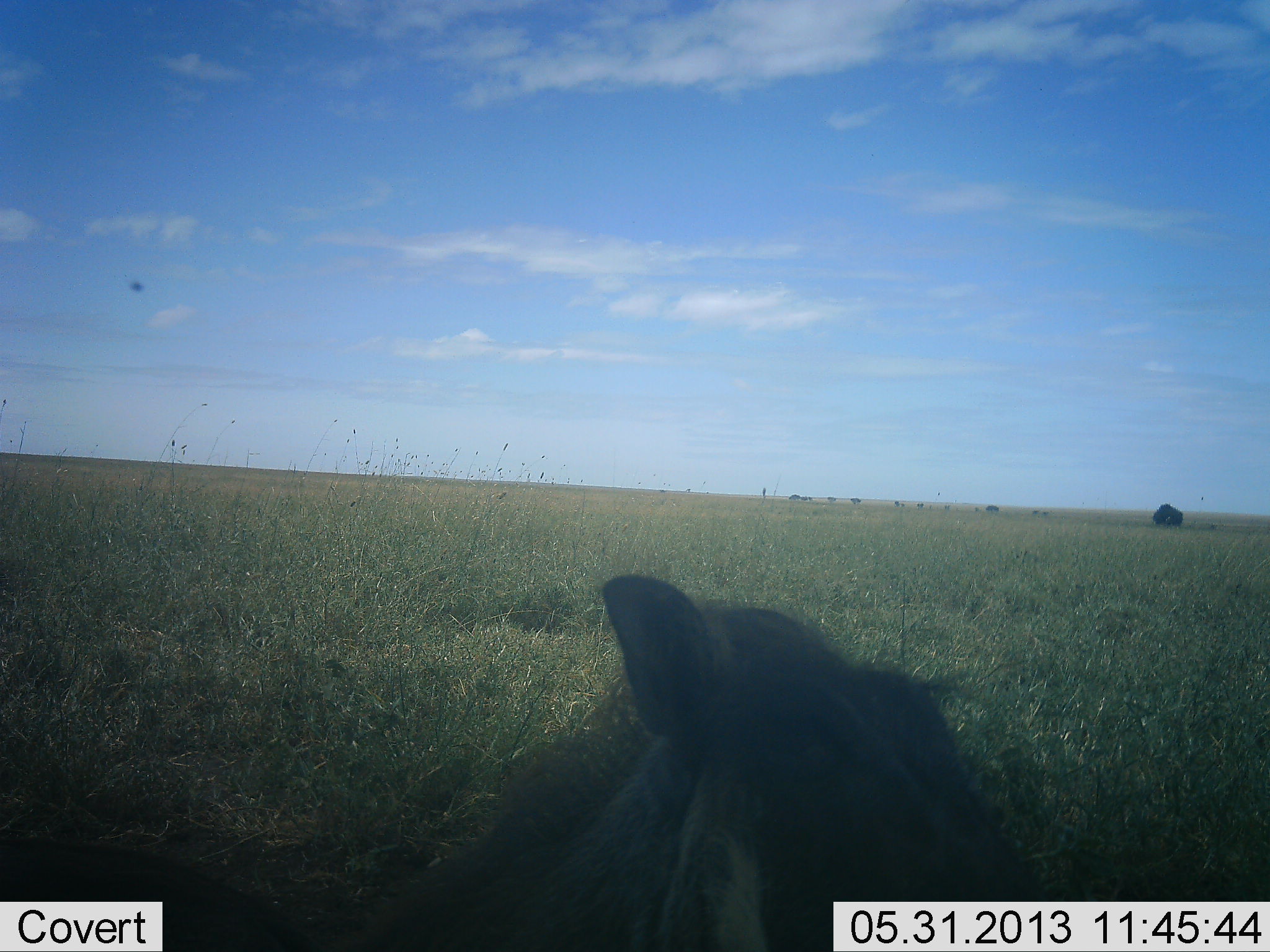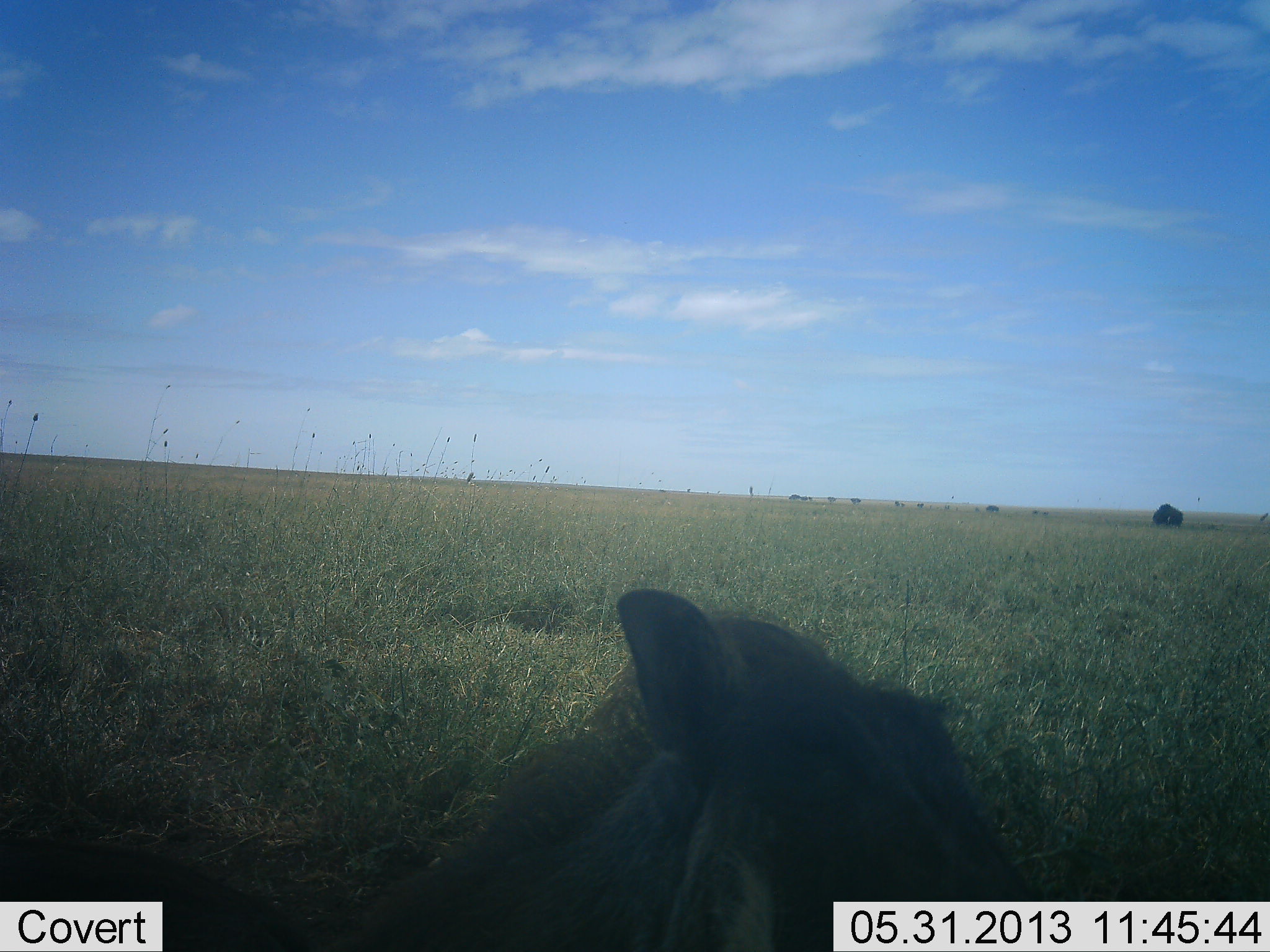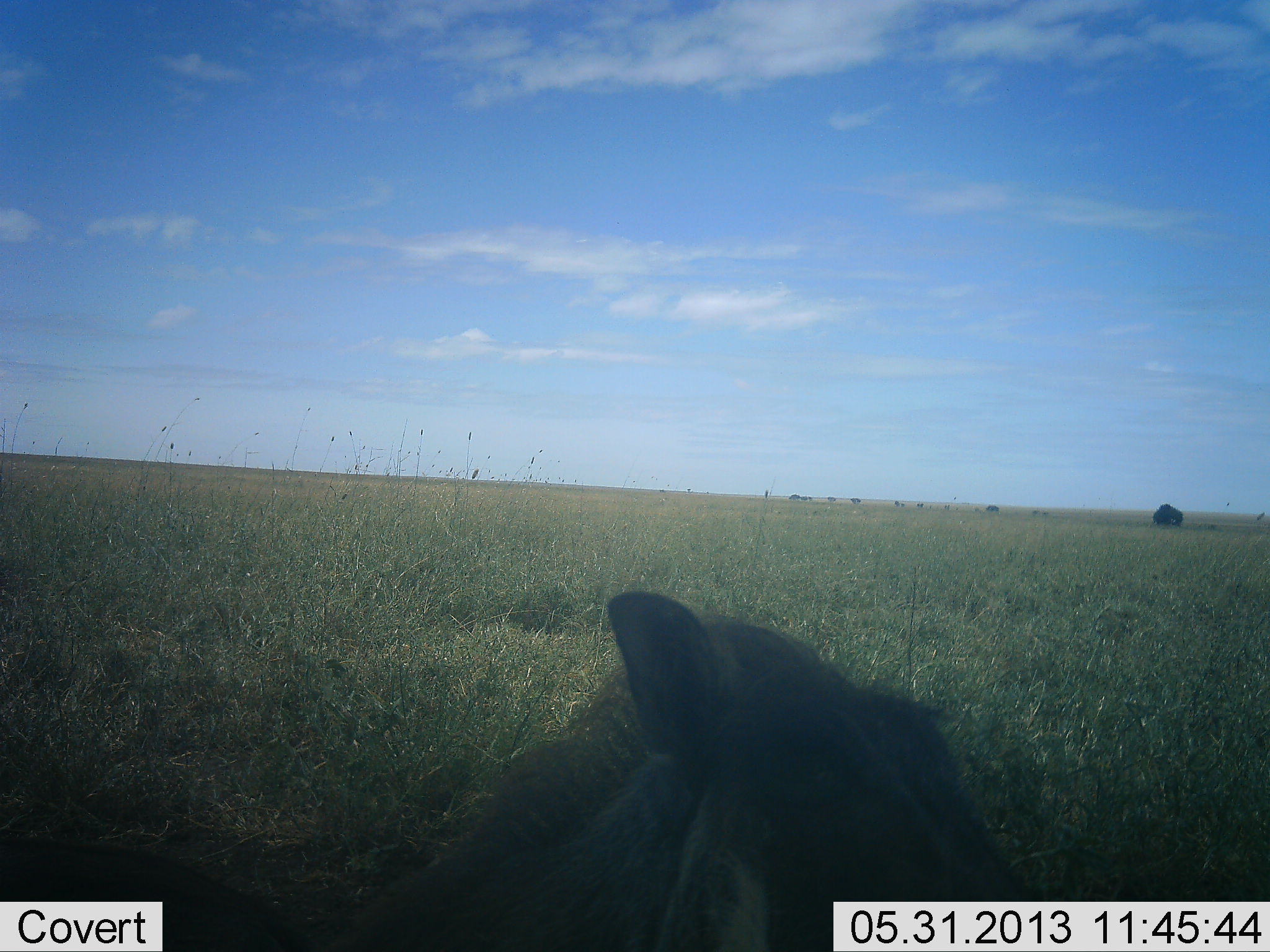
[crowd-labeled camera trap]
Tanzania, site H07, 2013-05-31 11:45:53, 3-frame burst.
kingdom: Animalia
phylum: Chordata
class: Mammalia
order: Artiodactyla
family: Suidae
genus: Phacochoerus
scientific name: Phacochoerus africanus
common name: warthog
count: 1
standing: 65%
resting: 30%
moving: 5%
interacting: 0%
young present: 0%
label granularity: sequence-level